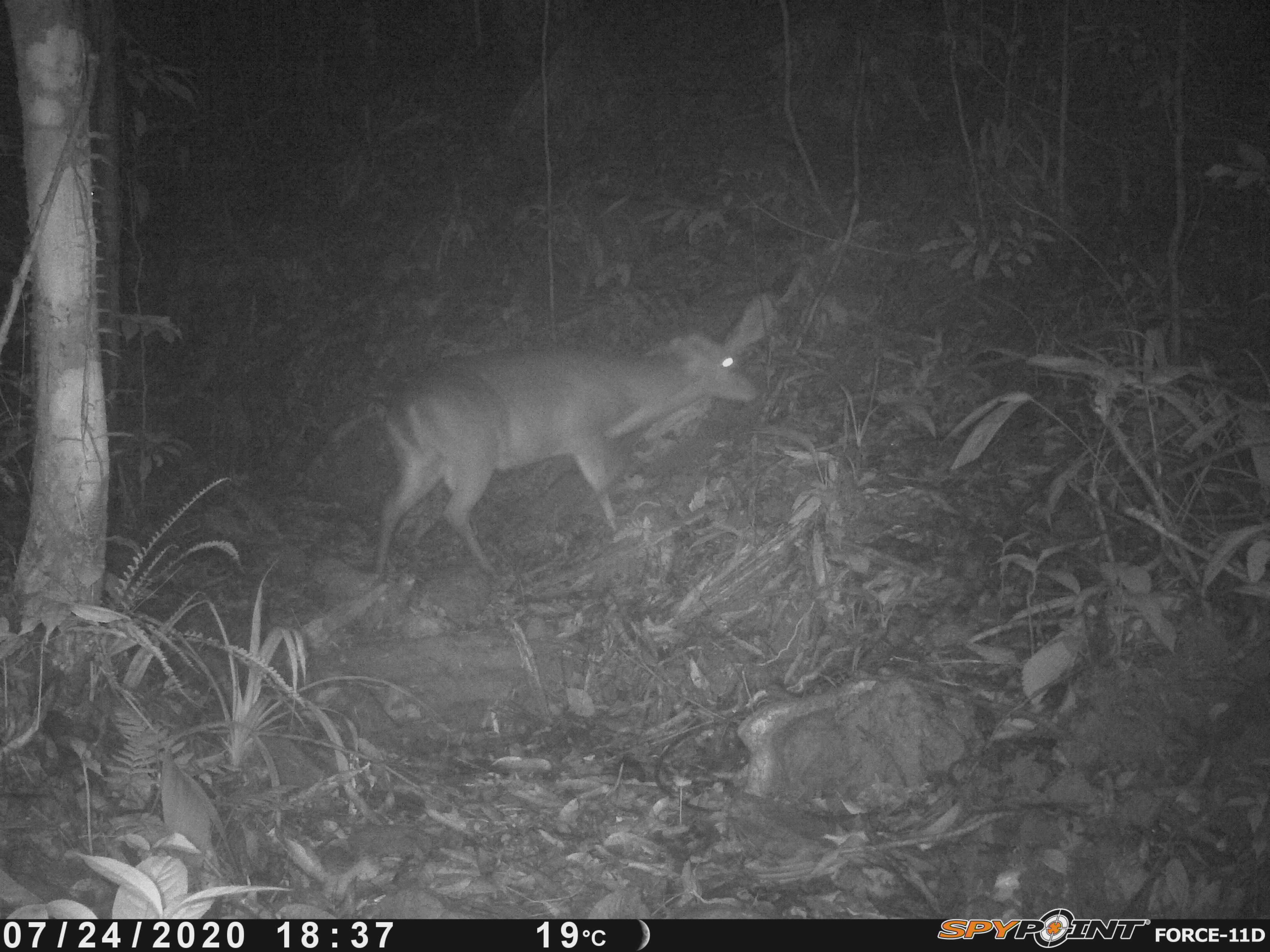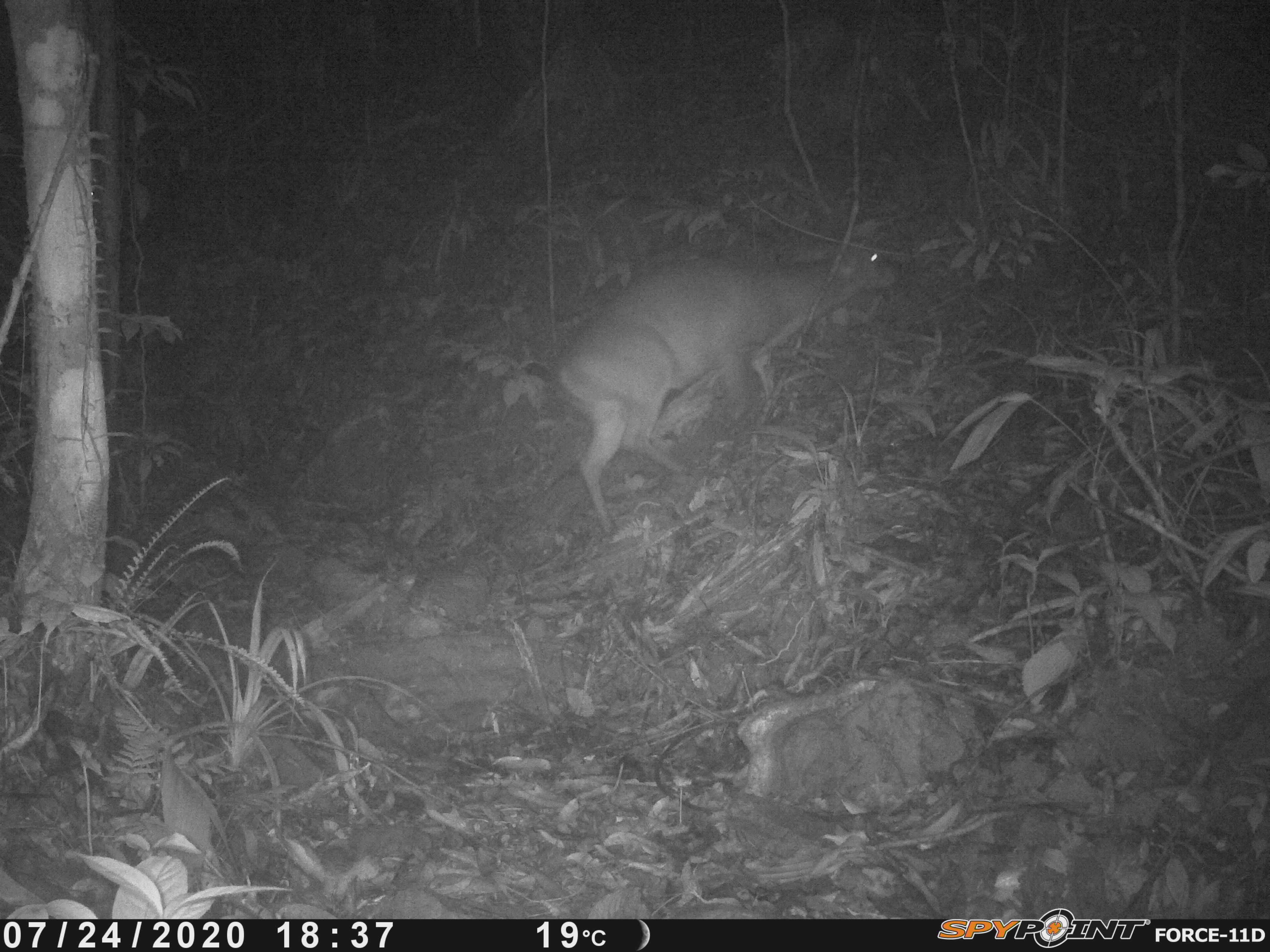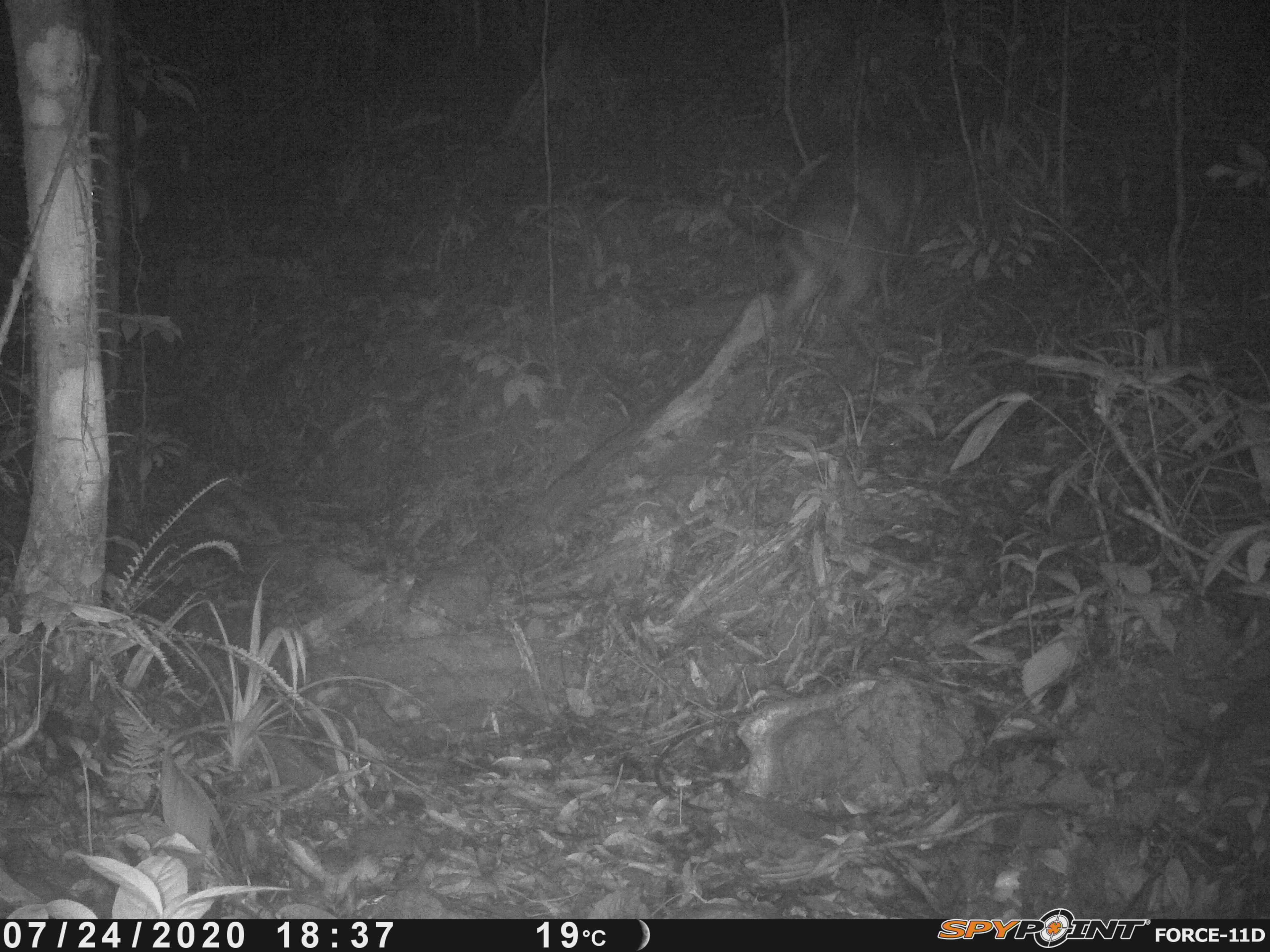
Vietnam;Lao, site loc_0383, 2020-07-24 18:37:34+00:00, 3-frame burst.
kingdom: Animalia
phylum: Chordata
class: Mammalia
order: Artiodactyla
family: Cervidae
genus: Muntiacus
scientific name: Muntiacus vuquangensis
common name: large-antlered muntjac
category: large antlered muntjac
Large antlered muntjac (large-antlered muntjac) (Muntiacus vuquangensis). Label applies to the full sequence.